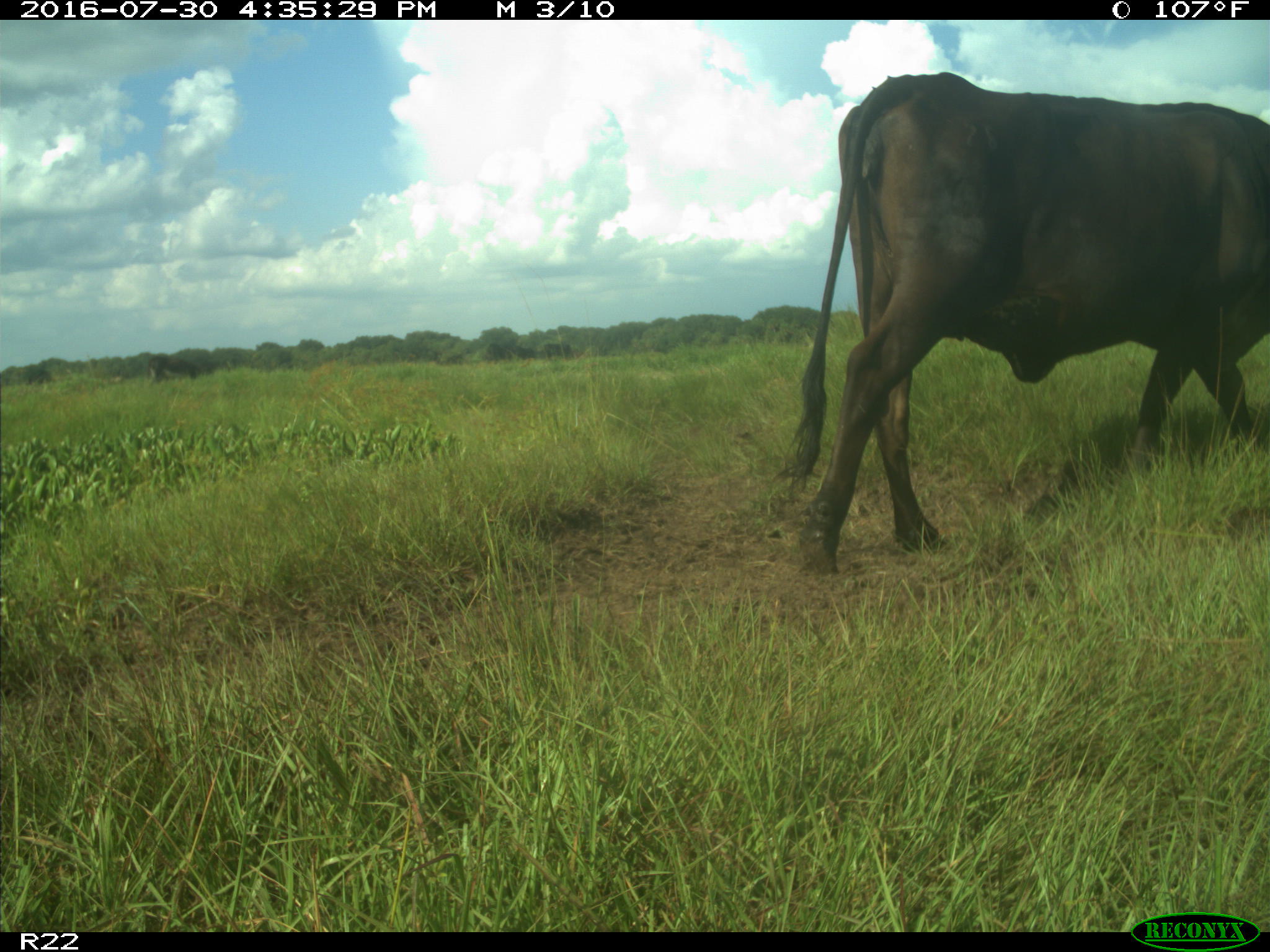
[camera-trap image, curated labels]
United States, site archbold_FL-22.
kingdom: Animalia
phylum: Chordata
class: Mammalia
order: Artiodactyla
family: Bovidae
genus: Bos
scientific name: Bos taurus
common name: domestic cow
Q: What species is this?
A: Bos taurus (domestic cow).